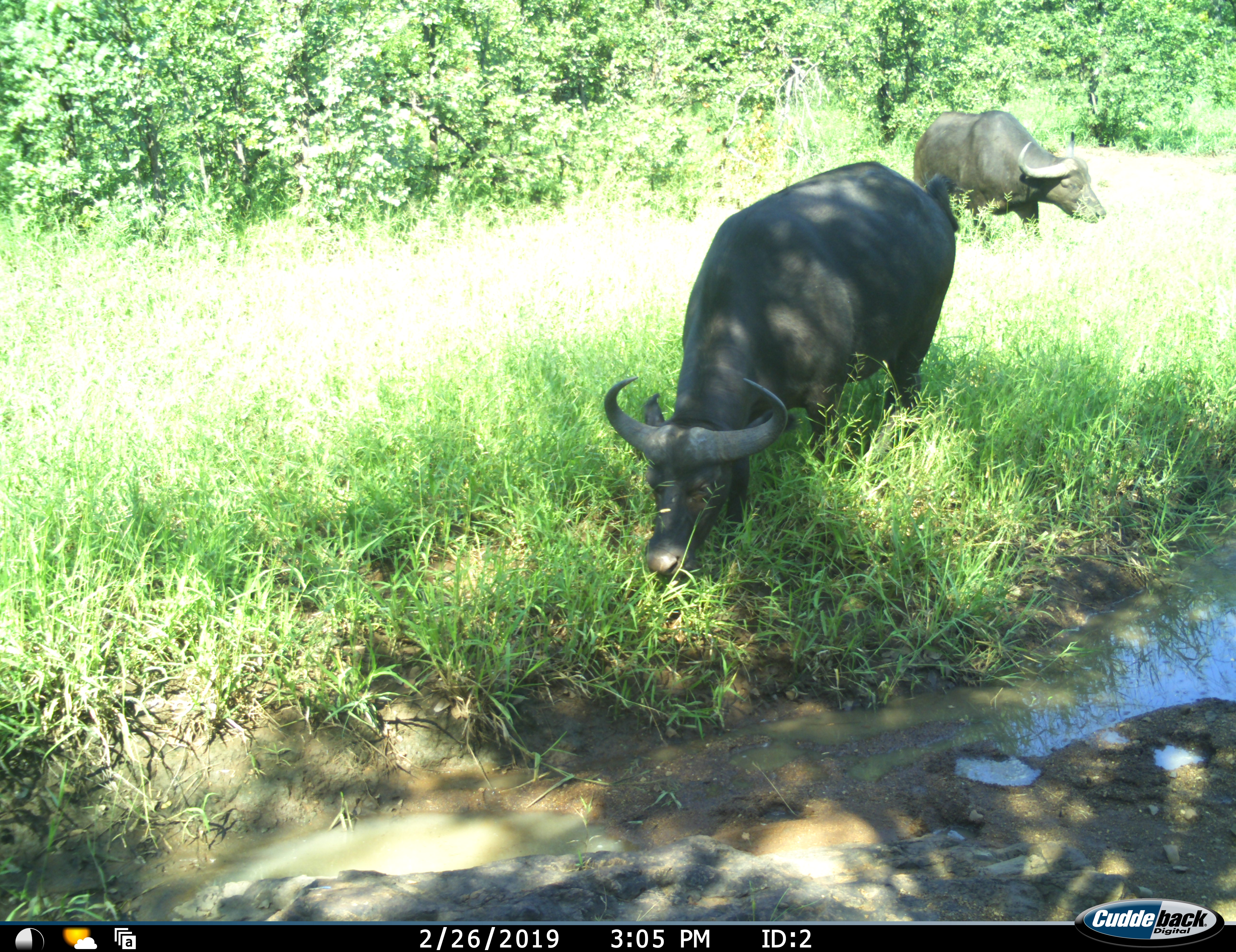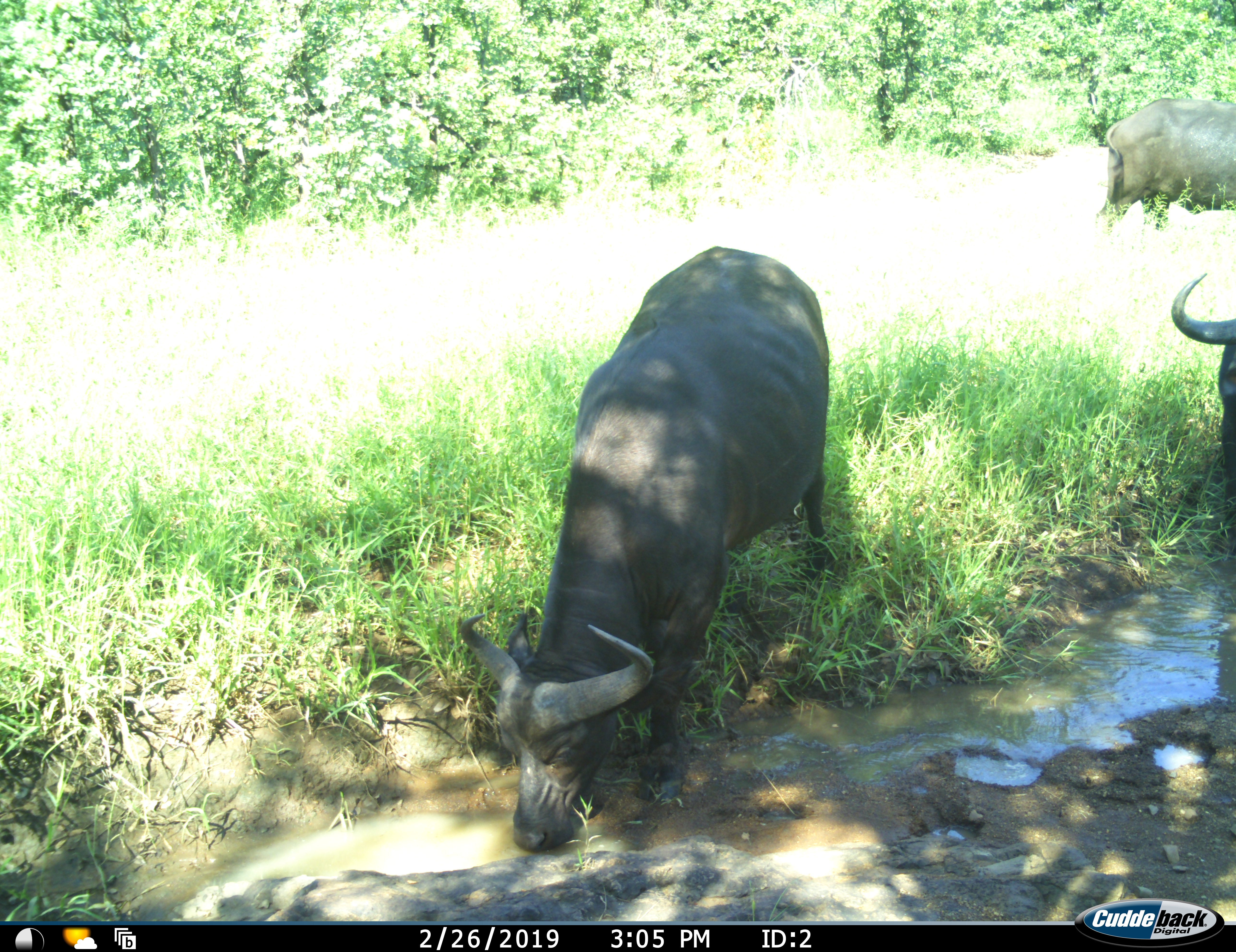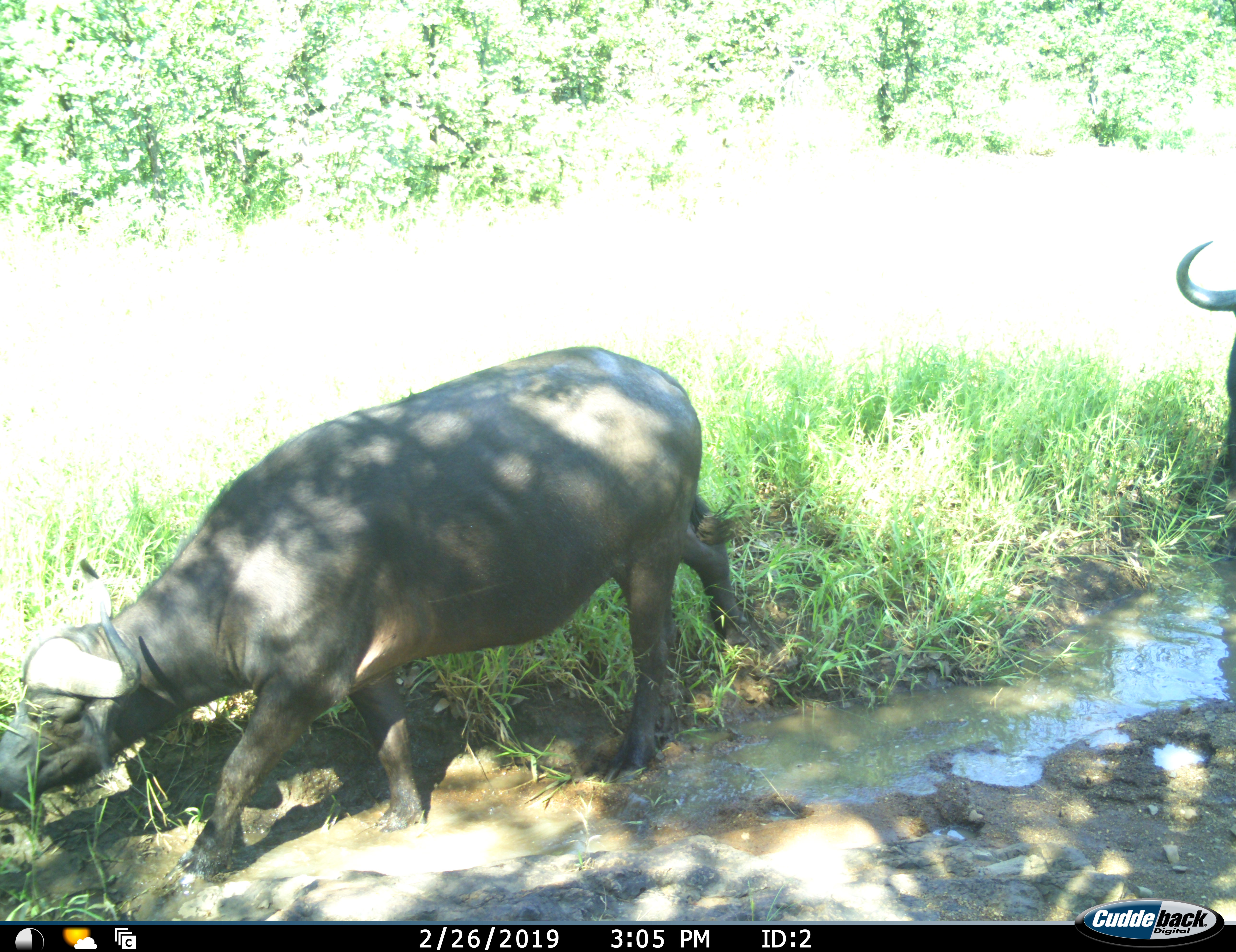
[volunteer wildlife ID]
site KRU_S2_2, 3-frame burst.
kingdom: Animalia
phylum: Chordata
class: Mammalia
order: Artiodactyla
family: Bovidae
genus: Syncerus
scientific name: Syncerus caffer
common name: african buffalo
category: buffalo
Buffalo (african buffalo) (Syncerus caffer), count 3. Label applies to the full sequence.